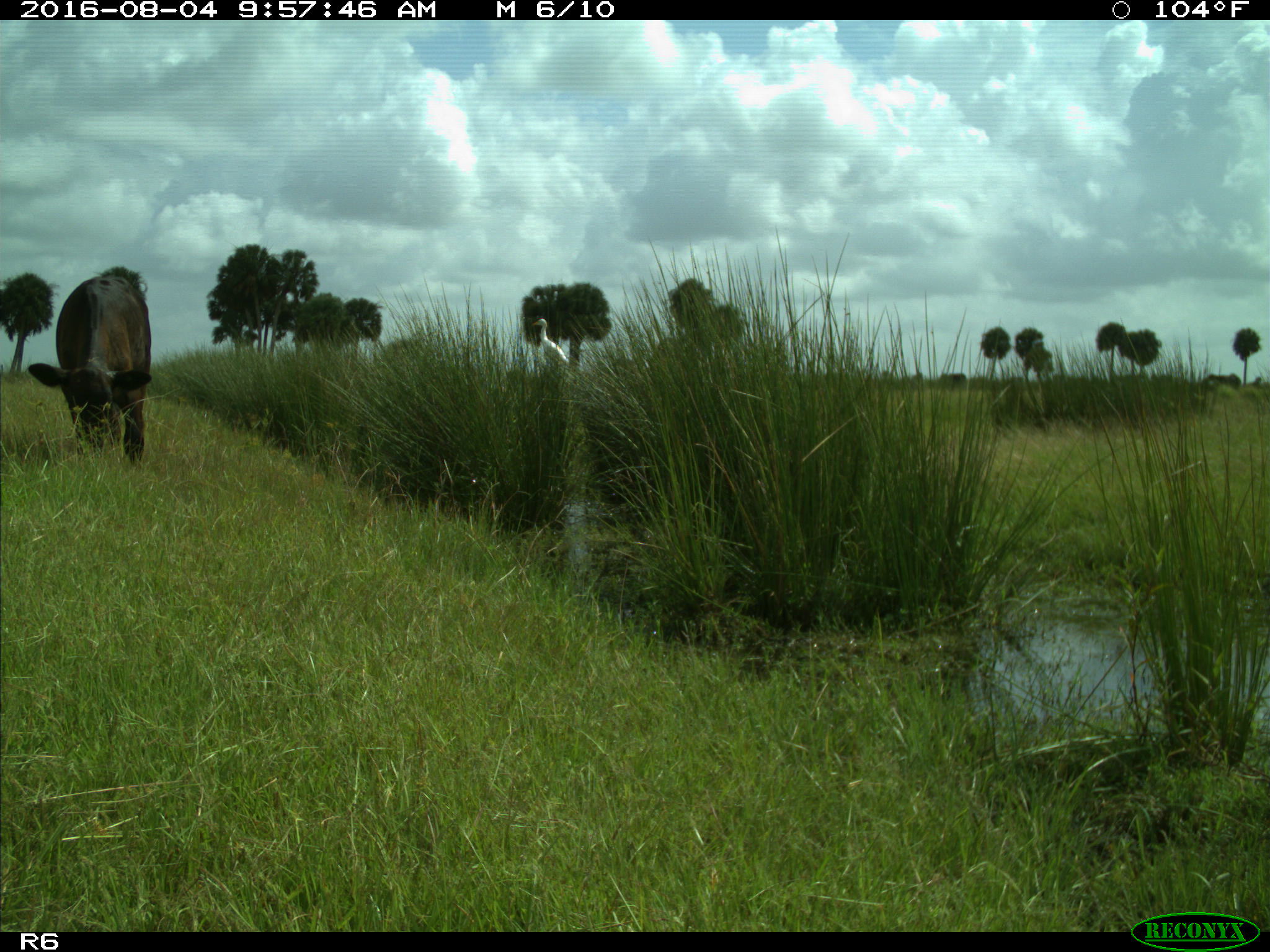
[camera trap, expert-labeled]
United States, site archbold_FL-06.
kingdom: Animalia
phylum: Chordata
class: Mammalia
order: Artiodactyla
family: Bovidae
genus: Bos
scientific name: Bos taurus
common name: domestic cow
Bos taurus (domestic cow).